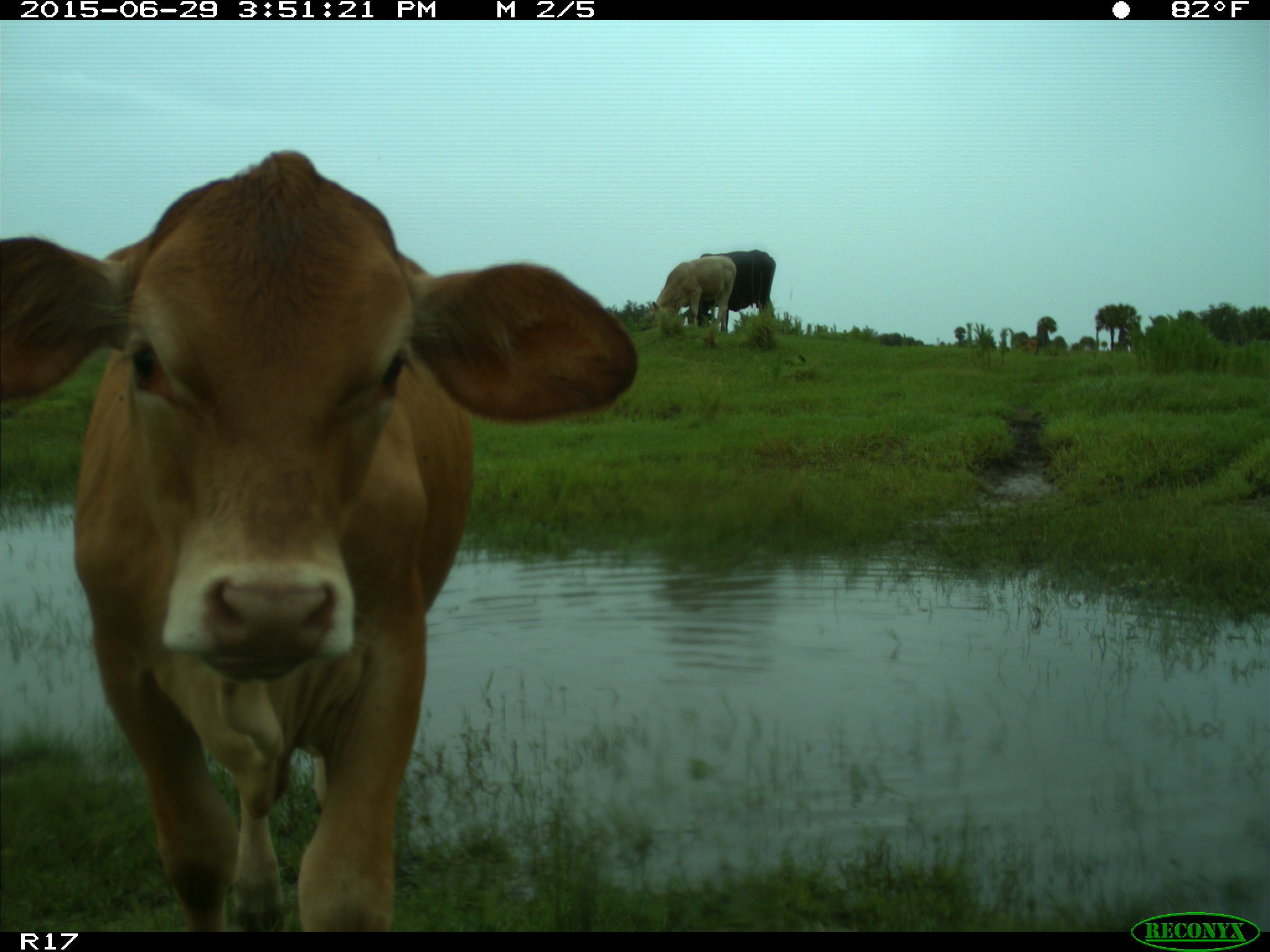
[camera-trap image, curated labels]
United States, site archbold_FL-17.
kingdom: Animalia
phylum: Chordata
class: Mammalia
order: Artiodactyla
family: Bovidae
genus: Bos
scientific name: Bos taurus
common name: domestic cow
Bos taurus (domestic cow).